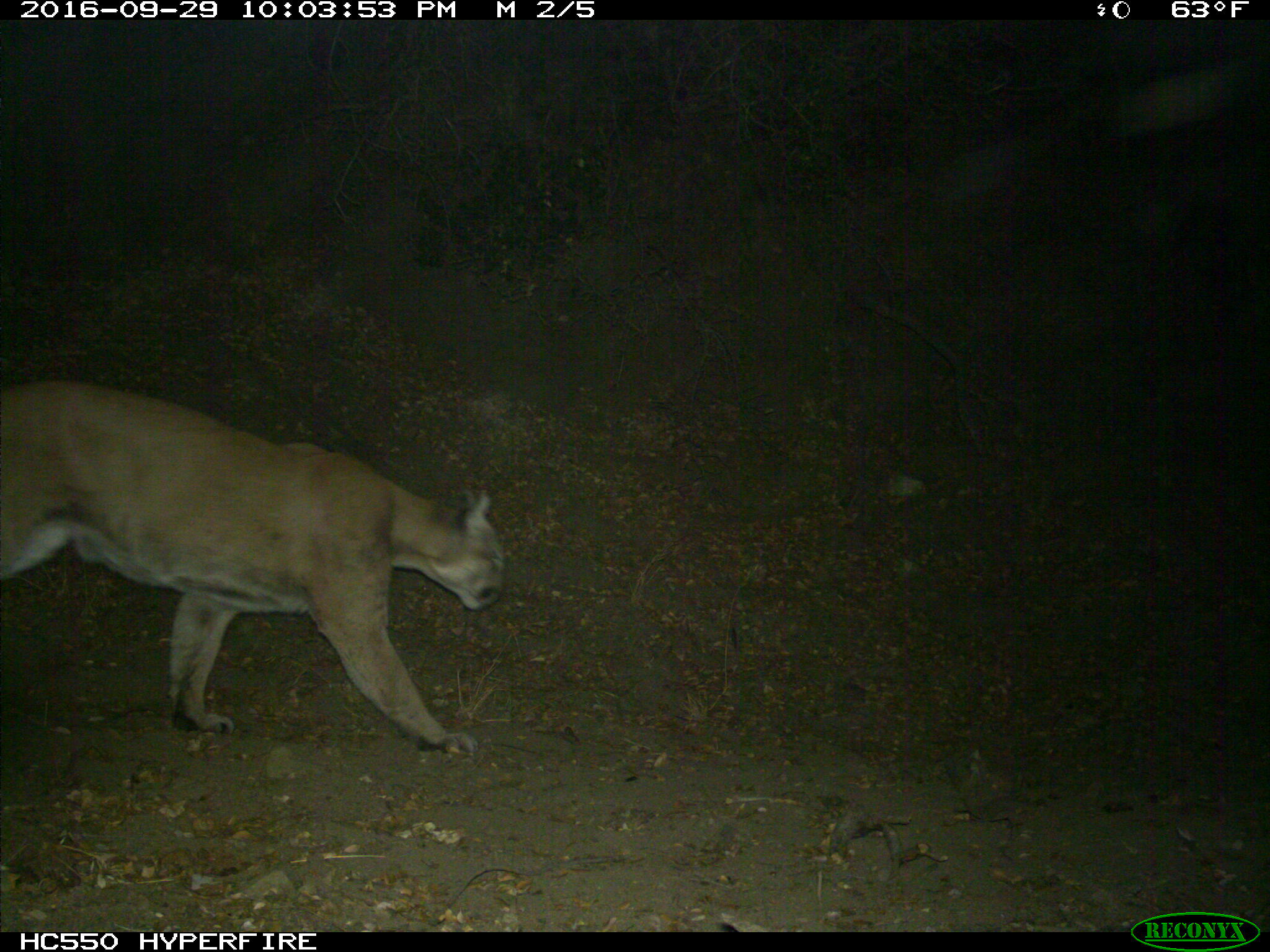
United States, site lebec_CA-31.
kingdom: Animalia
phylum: Chordata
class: Mammalia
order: Carnivora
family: Felidae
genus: Puma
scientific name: Puma concolor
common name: mountain lion